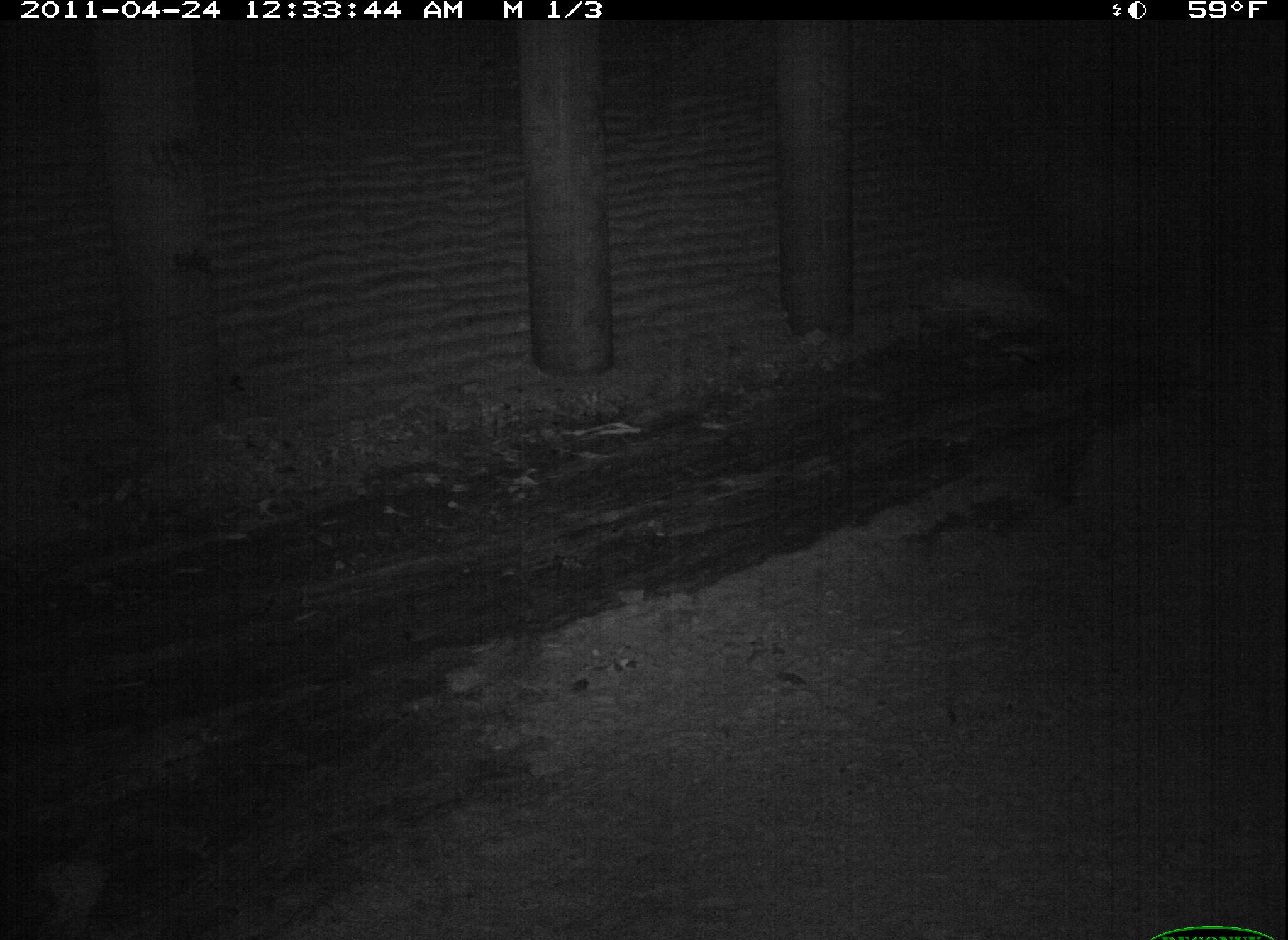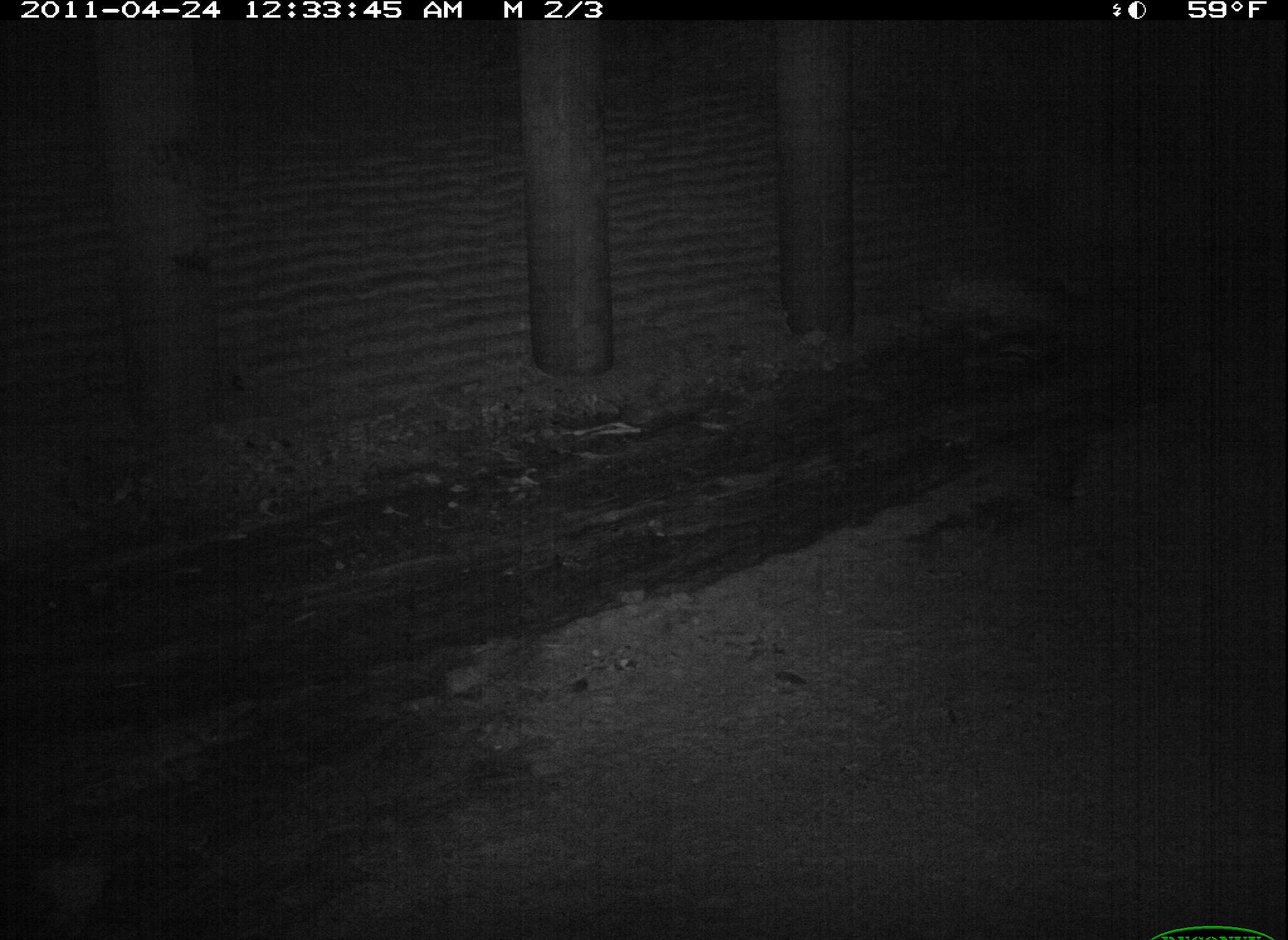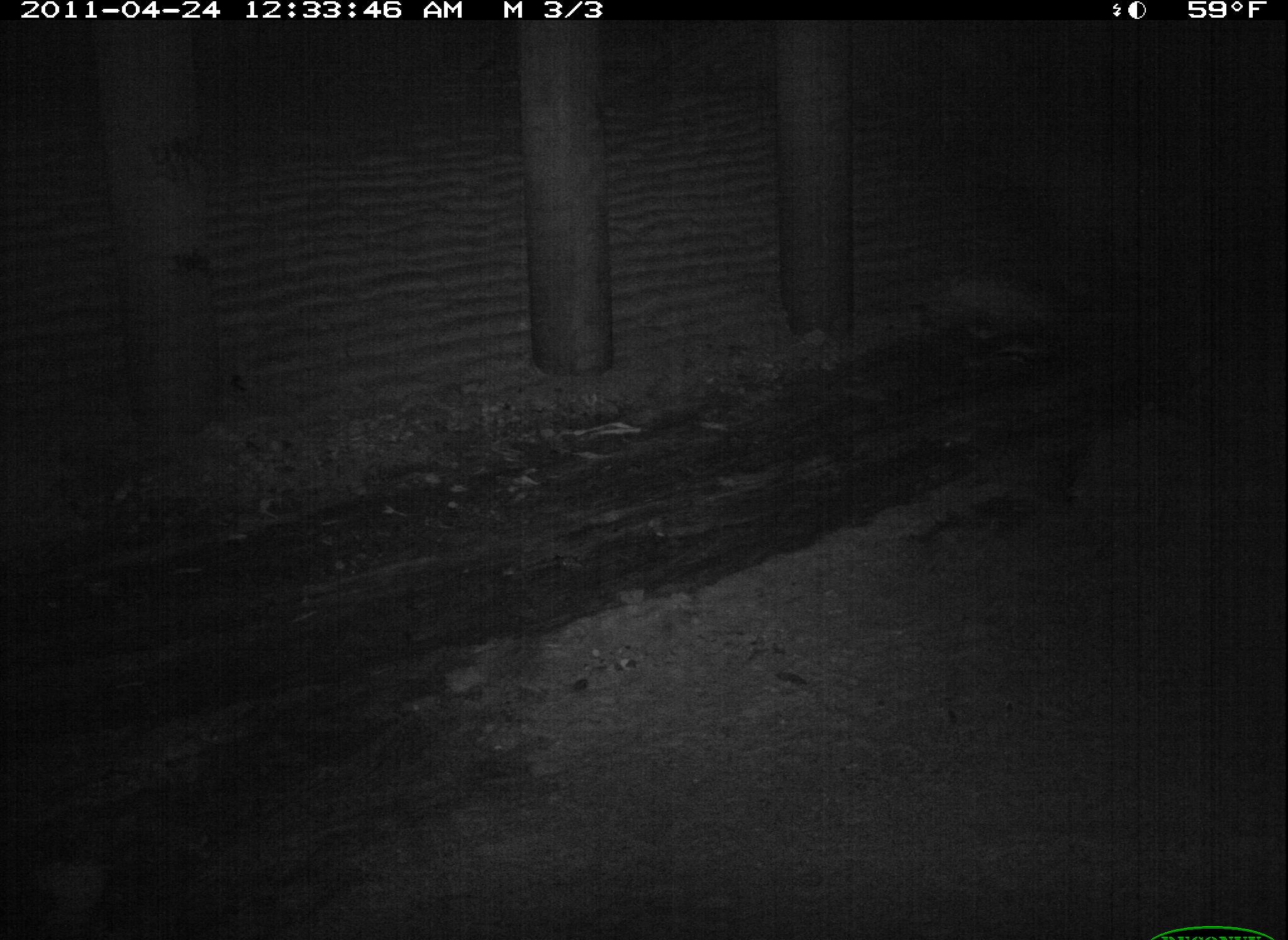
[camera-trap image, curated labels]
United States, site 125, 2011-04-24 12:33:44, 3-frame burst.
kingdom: Animalia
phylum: Chordata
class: Mammalia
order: Didelphimorphia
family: Didelphidae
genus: Didelphis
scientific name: Didelphis virginiana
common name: virginia opossum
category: opossum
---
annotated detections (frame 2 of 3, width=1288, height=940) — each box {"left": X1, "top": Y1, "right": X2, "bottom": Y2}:
opossum: {"left": 4, "top": 3, "right": 1287, "bottom": 940}